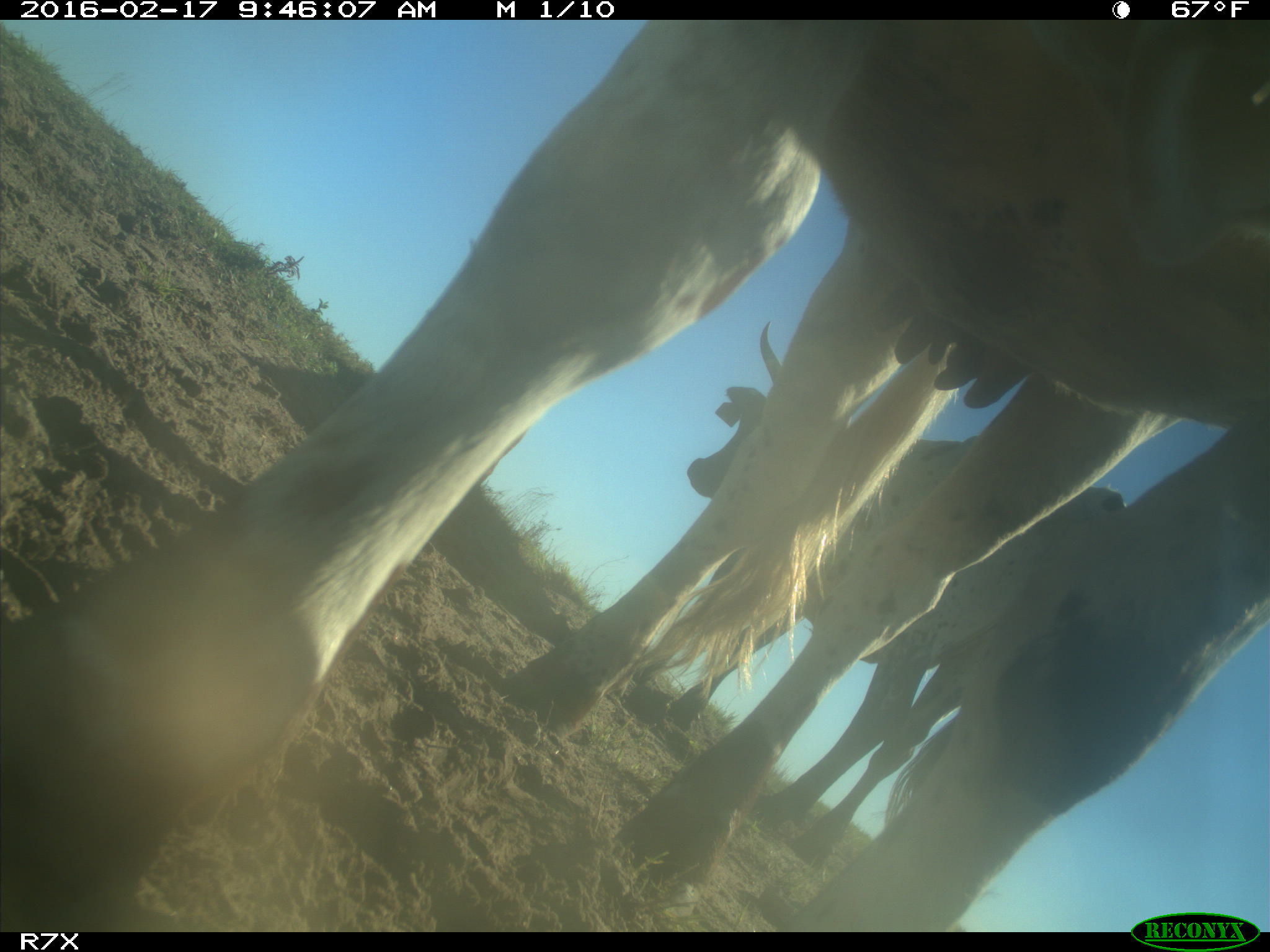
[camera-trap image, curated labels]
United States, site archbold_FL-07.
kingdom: Animalia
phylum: Chordata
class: Mammalia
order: Artiodactyla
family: Bovidae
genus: Bos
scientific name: Bos taurus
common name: domestic cow